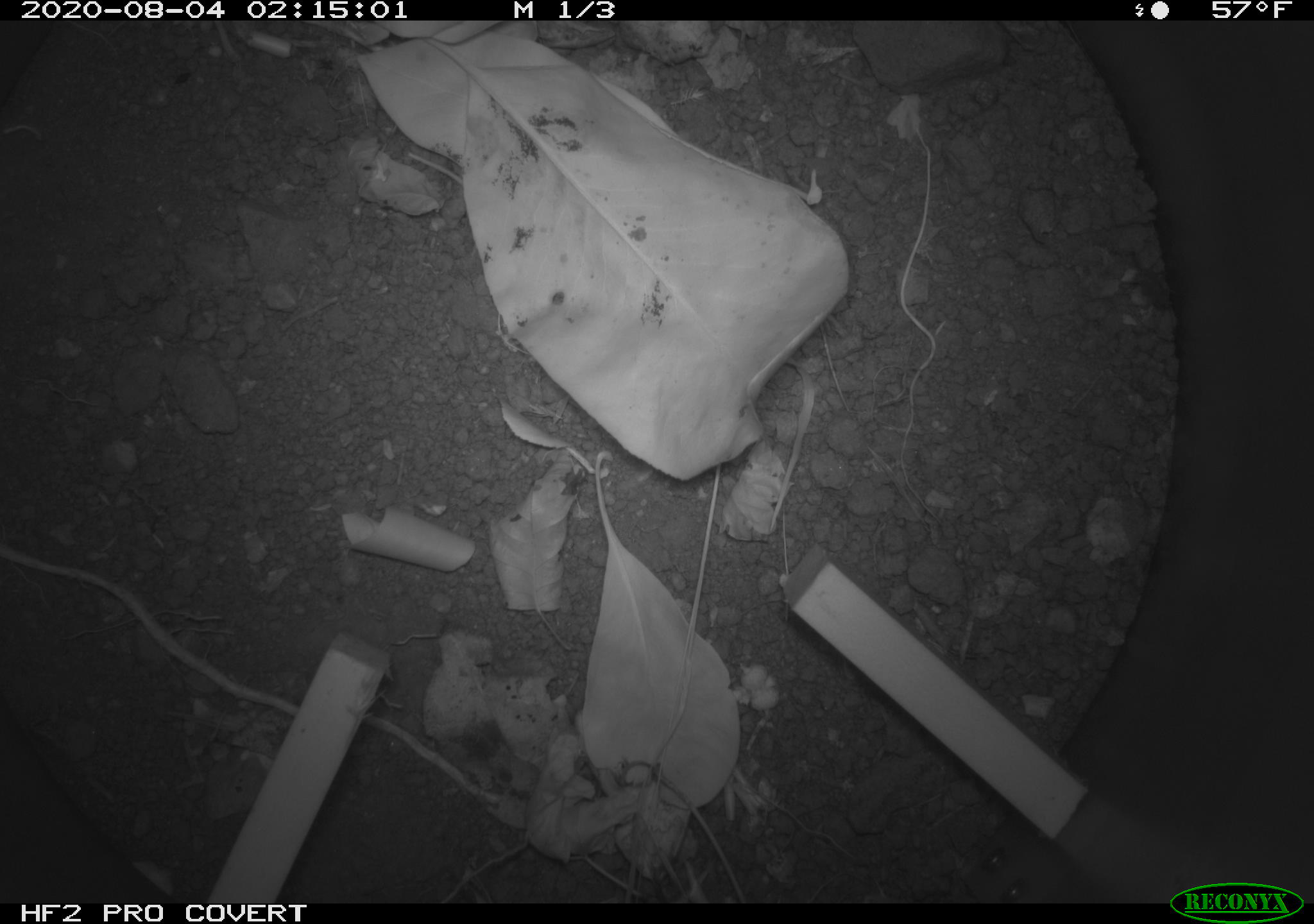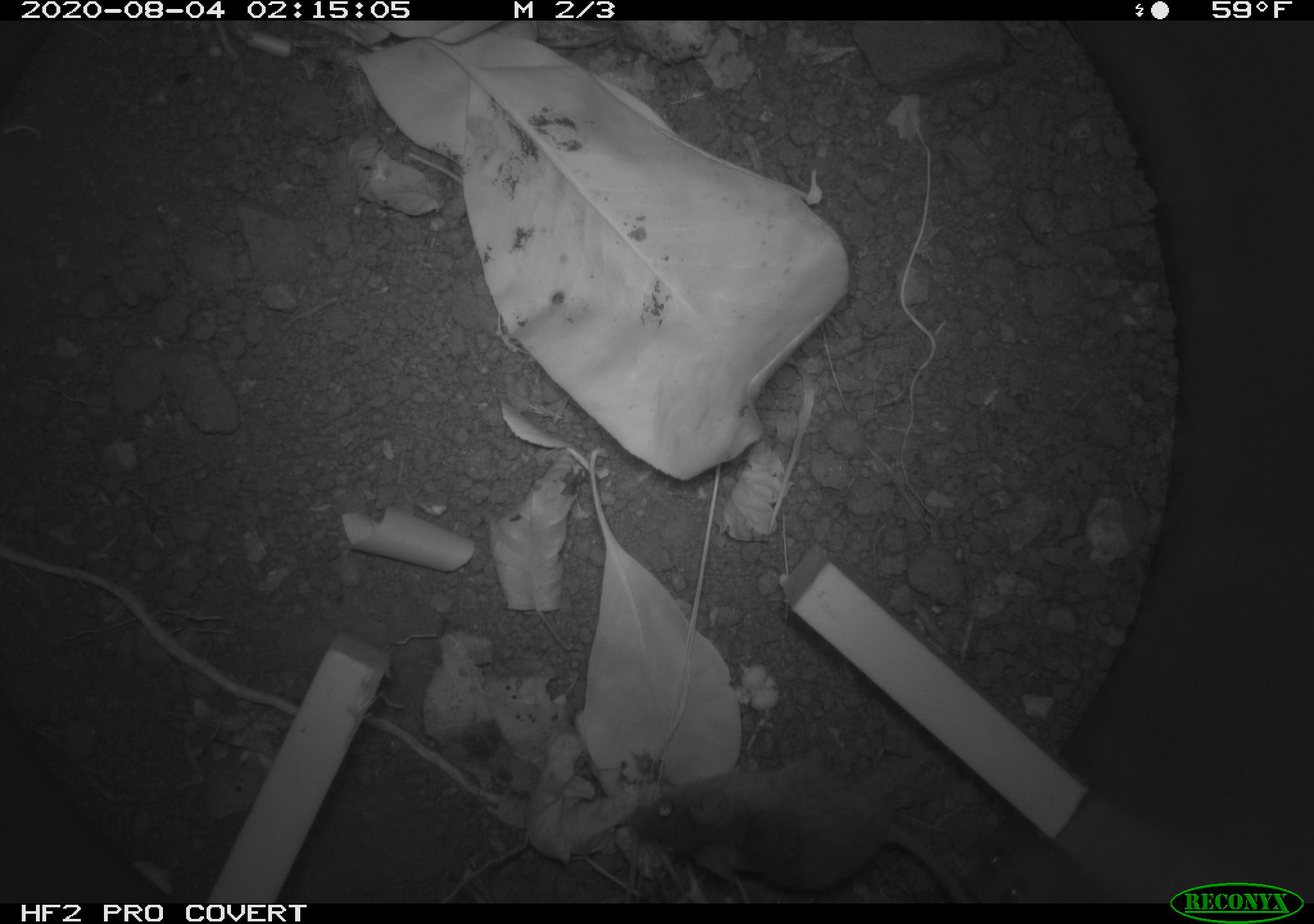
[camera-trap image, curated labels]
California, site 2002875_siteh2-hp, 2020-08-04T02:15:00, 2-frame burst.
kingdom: Animalia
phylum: Chordata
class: Mammalia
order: Rodentia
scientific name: Rodentia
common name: rodent